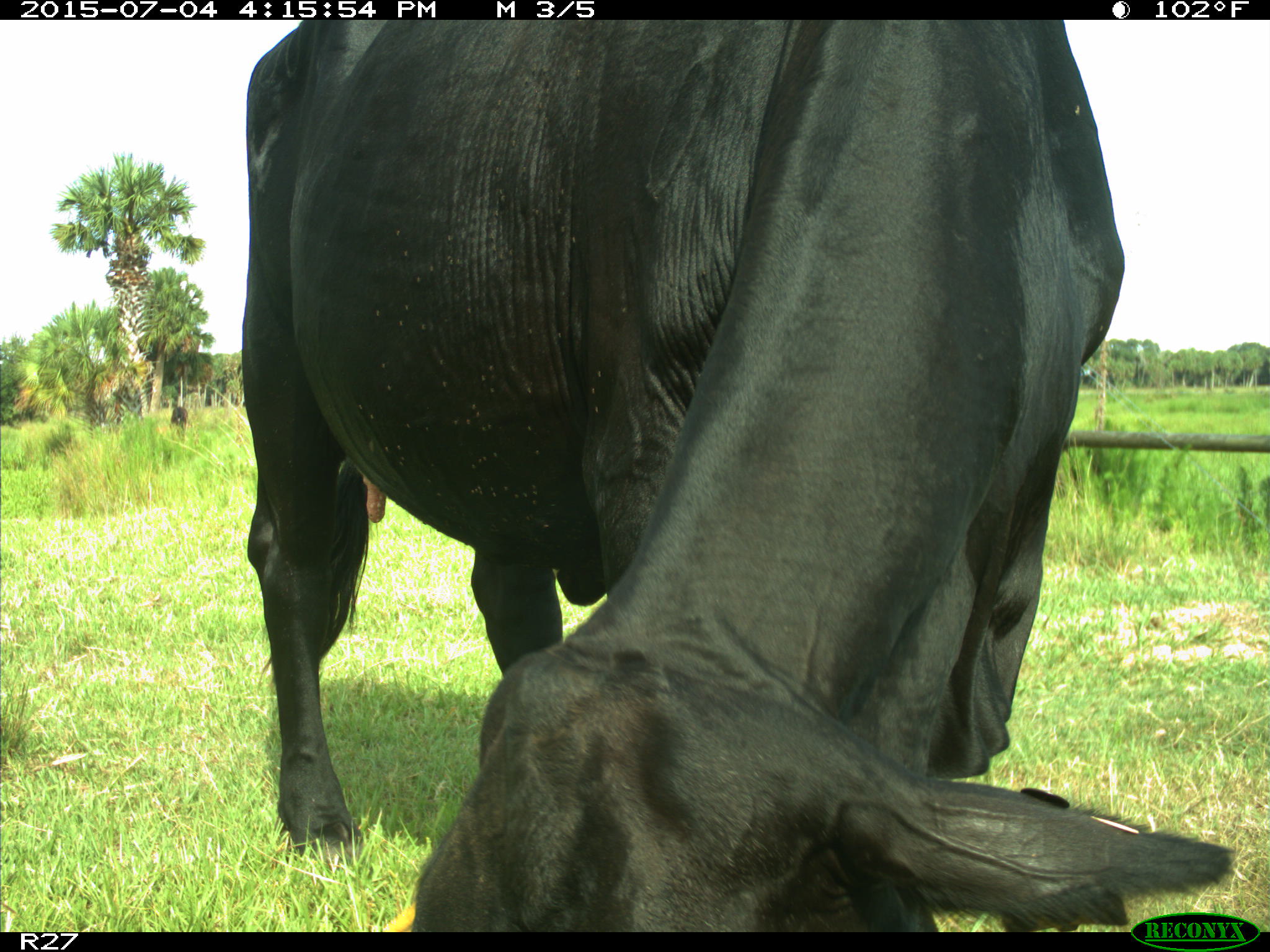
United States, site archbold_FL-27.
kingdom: Animalia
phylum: Chordata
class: Mammalia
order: Artiodactyla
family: Bovidae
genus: Bos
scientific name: Bos taurus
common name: domestic cow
Bos taurus (domestic cow).